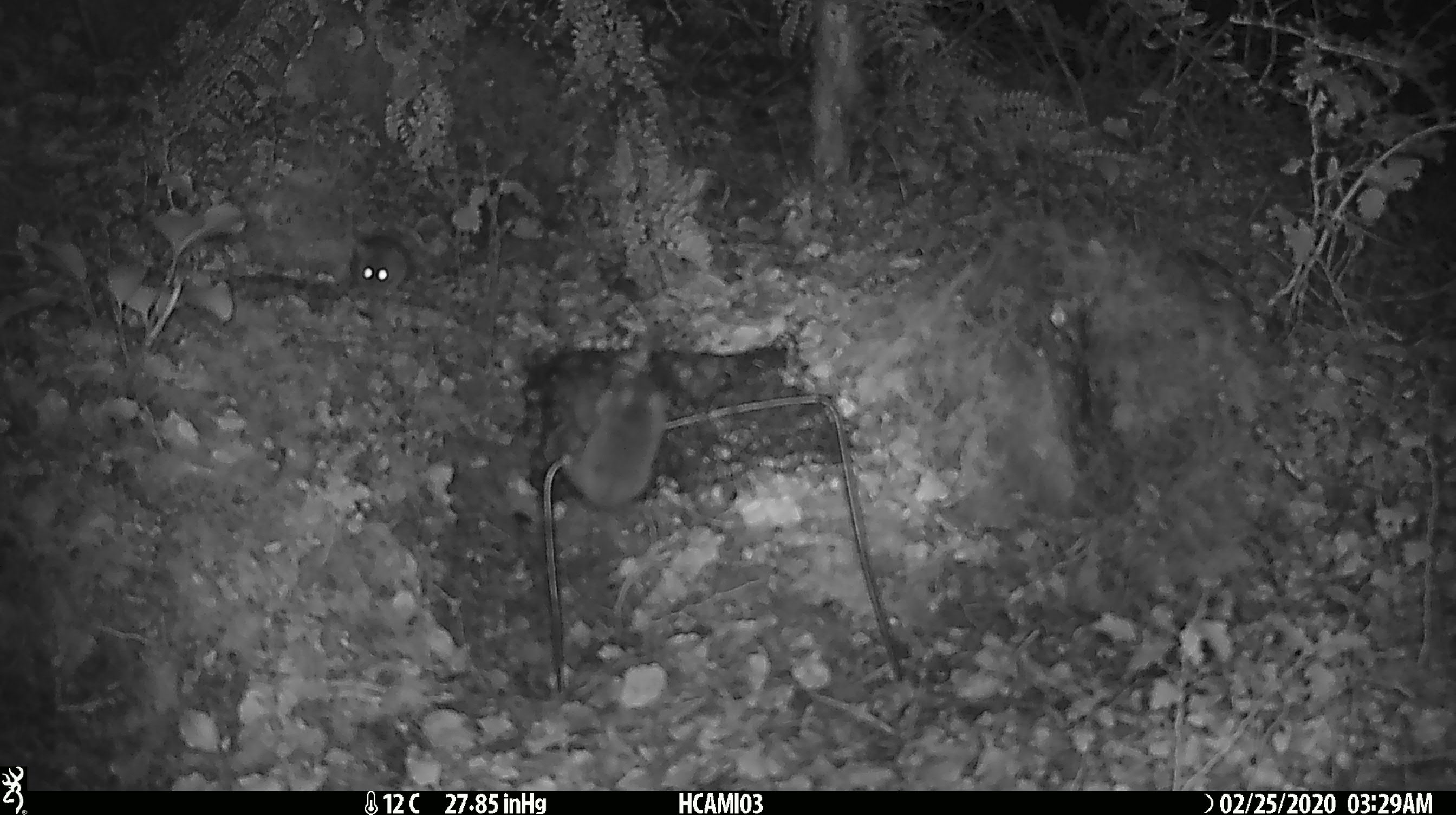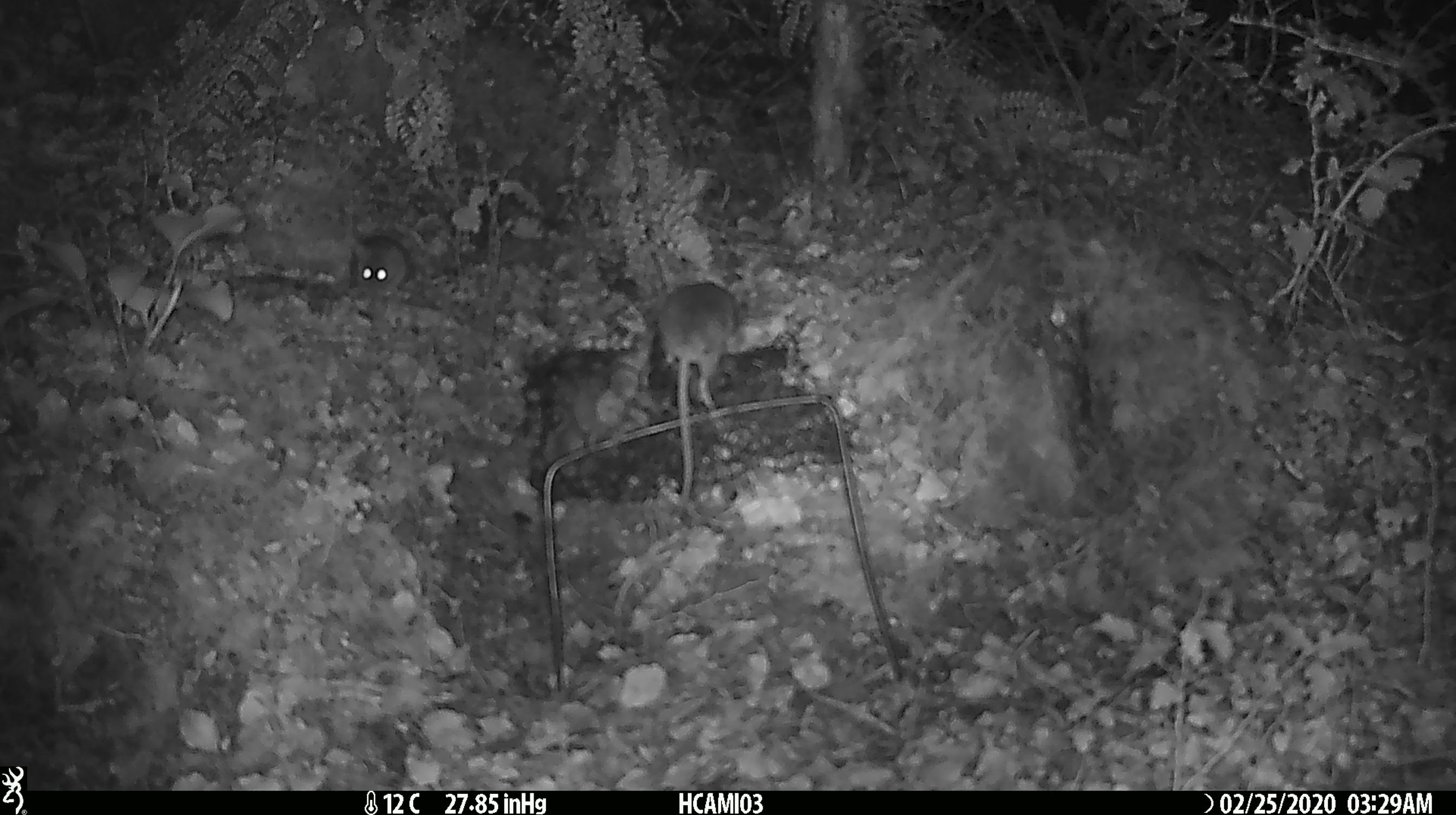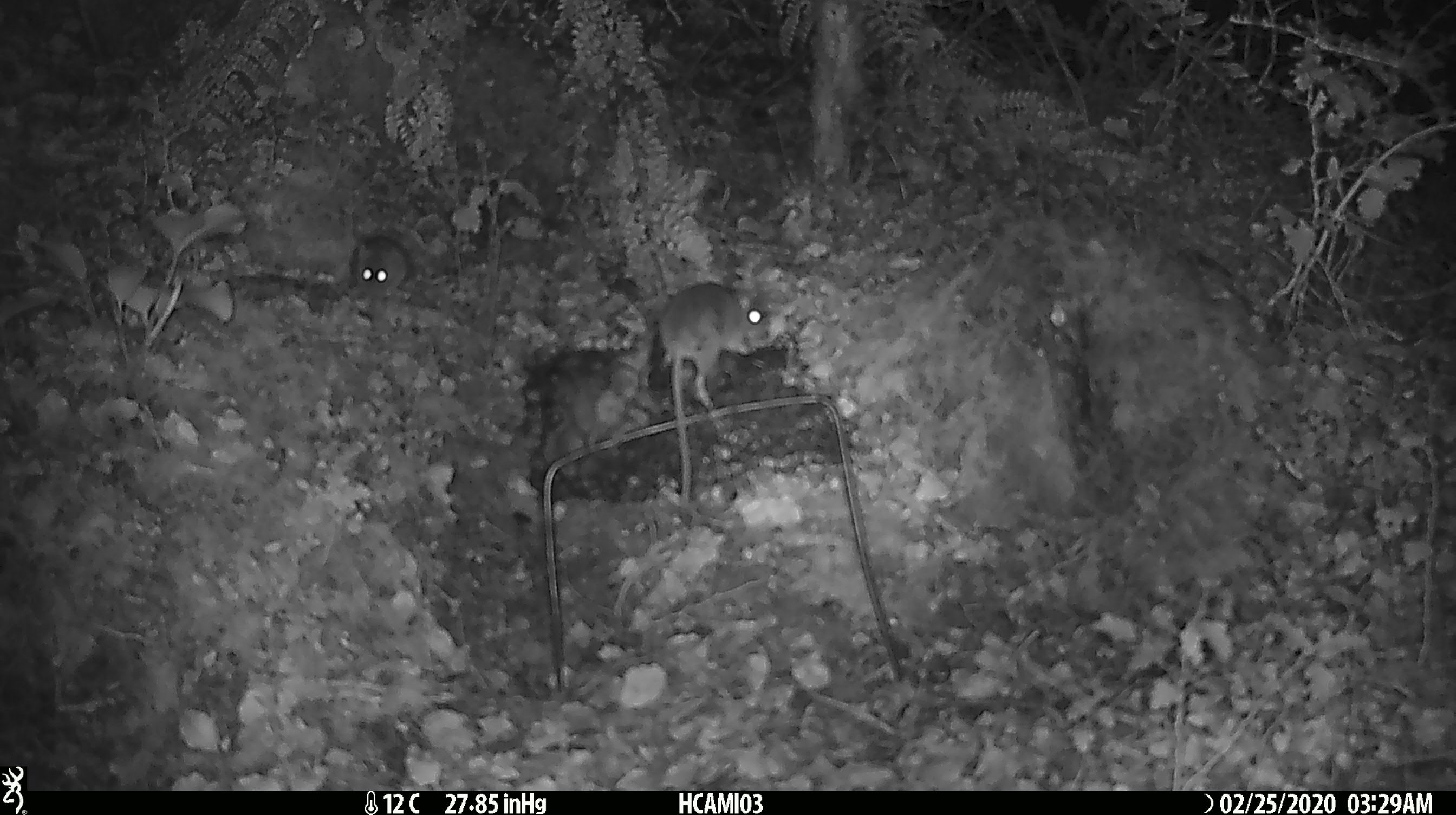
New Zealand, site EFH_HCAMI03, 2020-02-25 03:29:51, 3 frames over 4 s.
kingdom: Animalia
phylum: Chordata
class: Mammalia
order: Rodentia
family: Muridae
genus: Mus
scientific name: Mus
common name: mouse